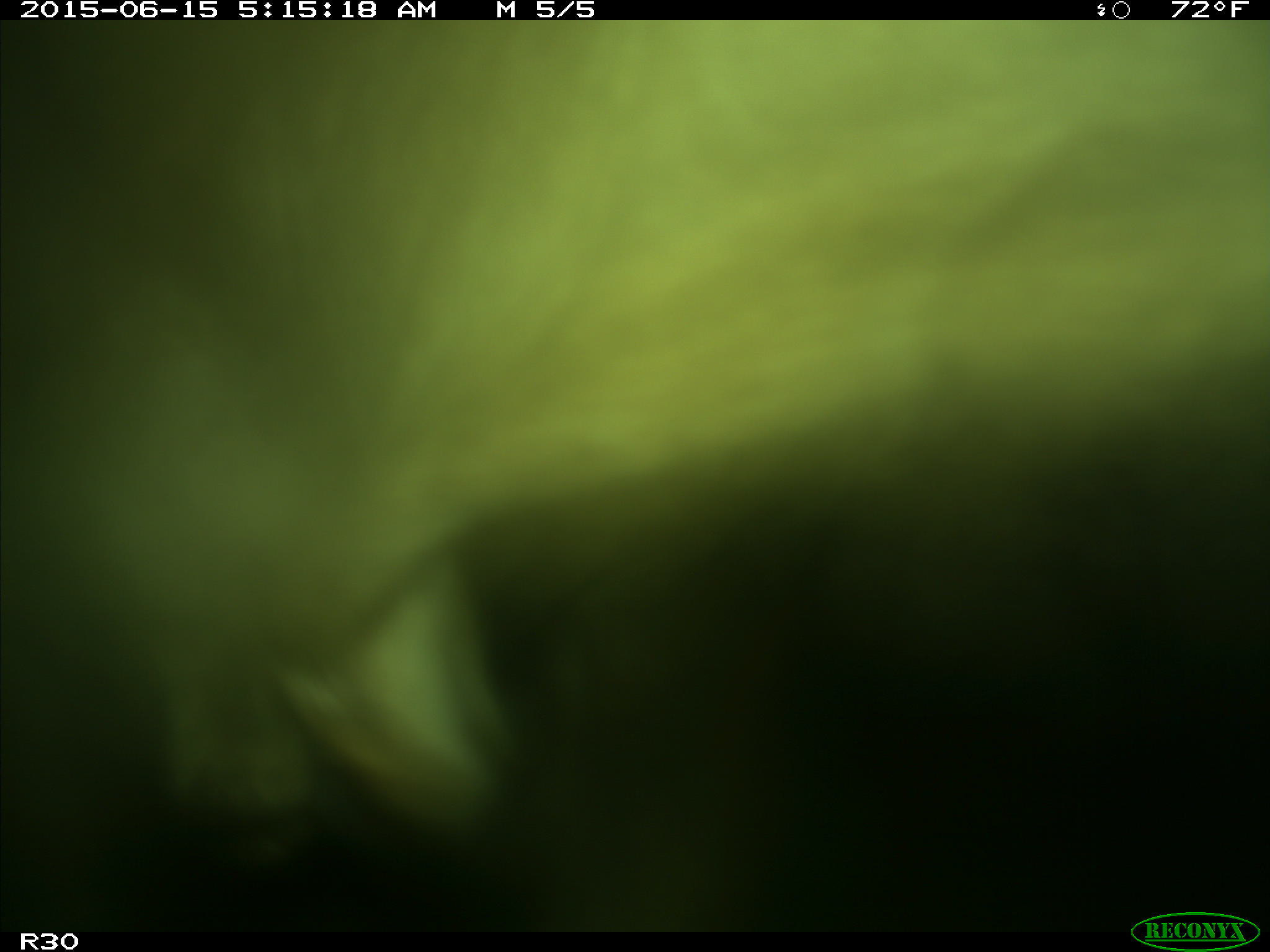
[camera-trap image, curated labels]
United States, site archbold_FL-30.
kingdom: Animalia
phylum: Chordata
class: Mammalia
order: Artiodactyla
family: Bovidae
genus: Bos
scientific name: Bos taurus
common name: domestic cow